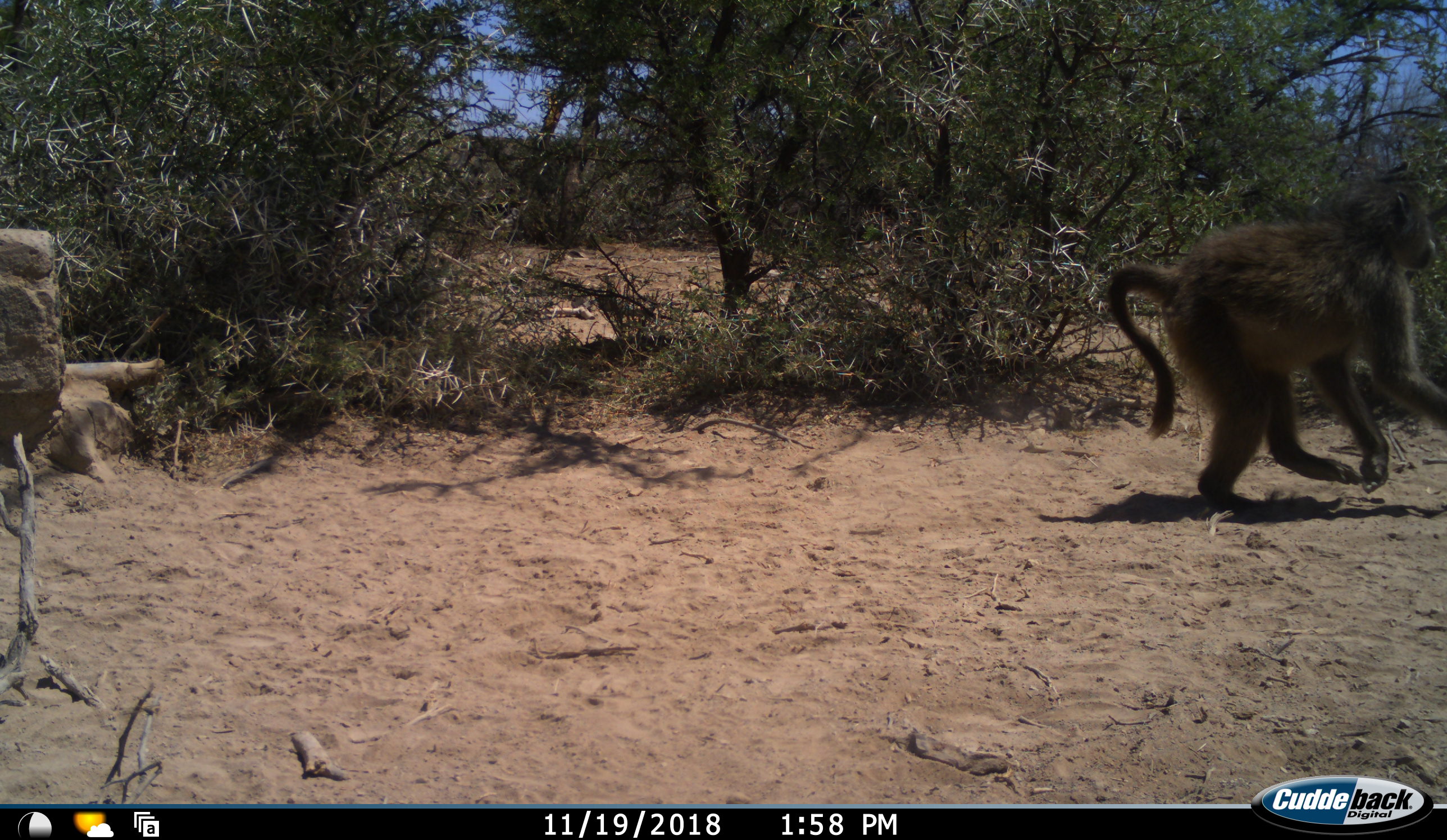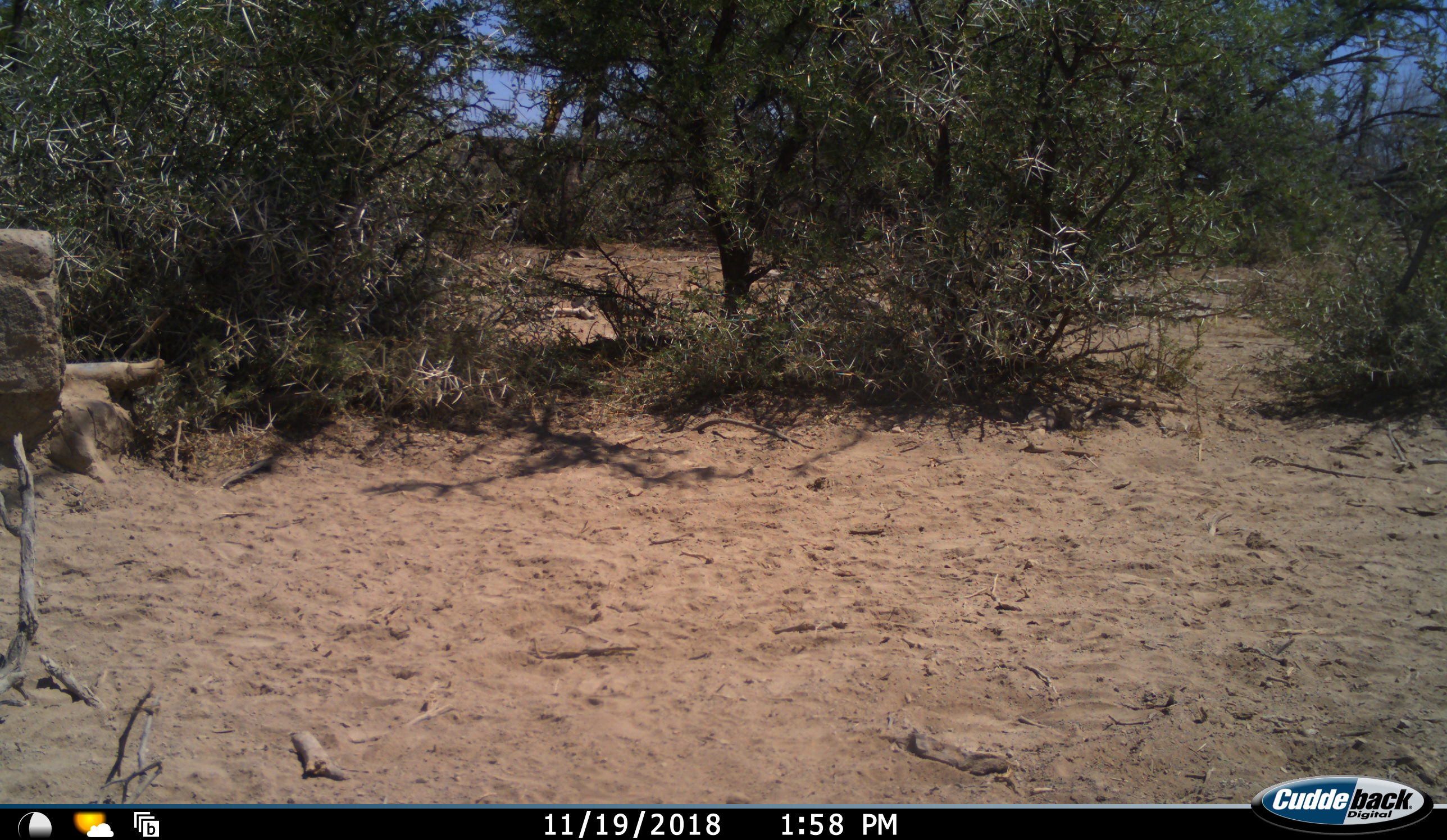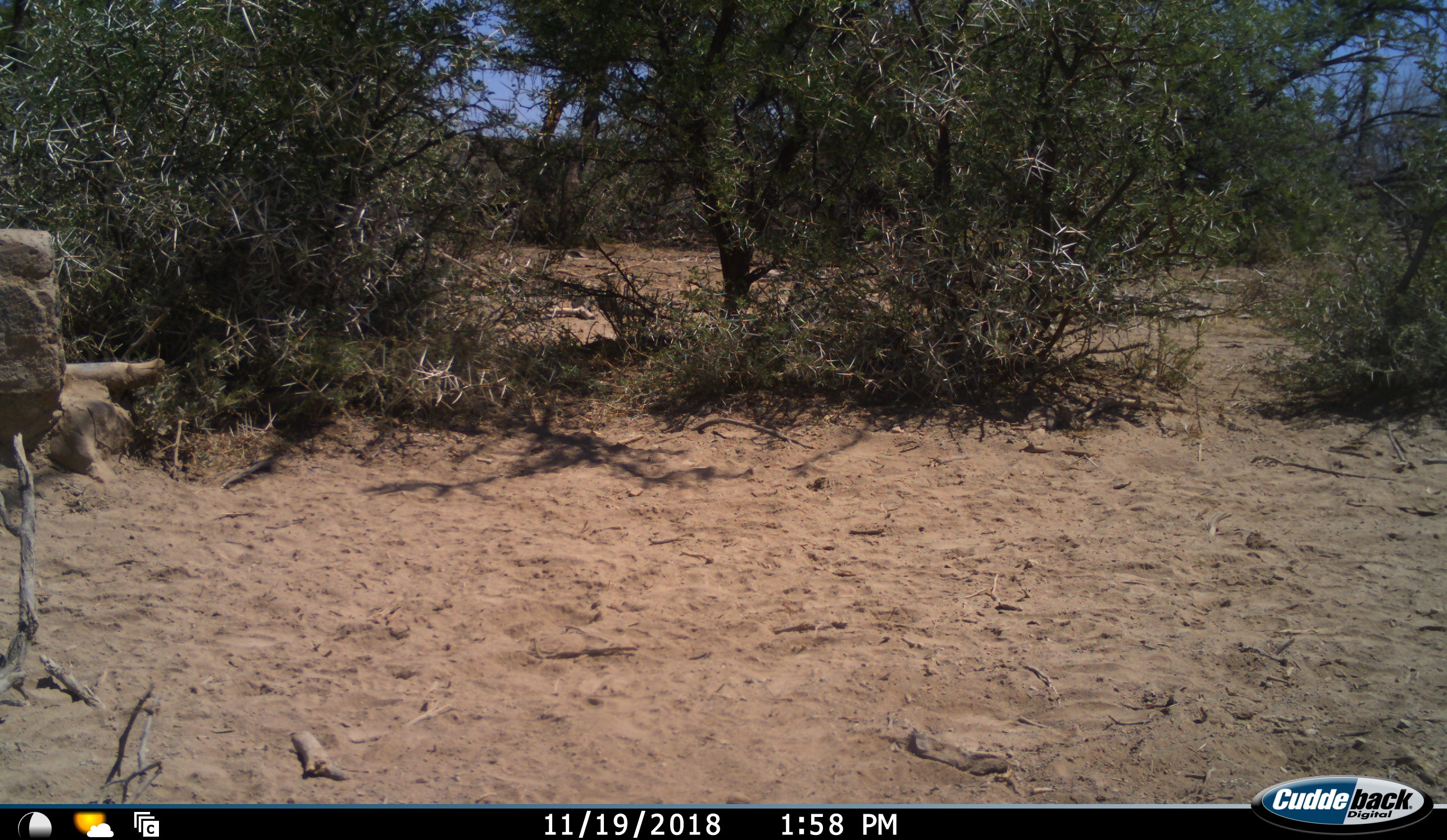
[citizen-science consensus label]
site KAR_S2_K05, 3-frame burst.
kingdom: Animalia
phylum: Chordata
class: Mammalia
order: Primates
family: Cercopithecidae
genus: Papio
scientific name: Papio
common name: baboon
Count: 1.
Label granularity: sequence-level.